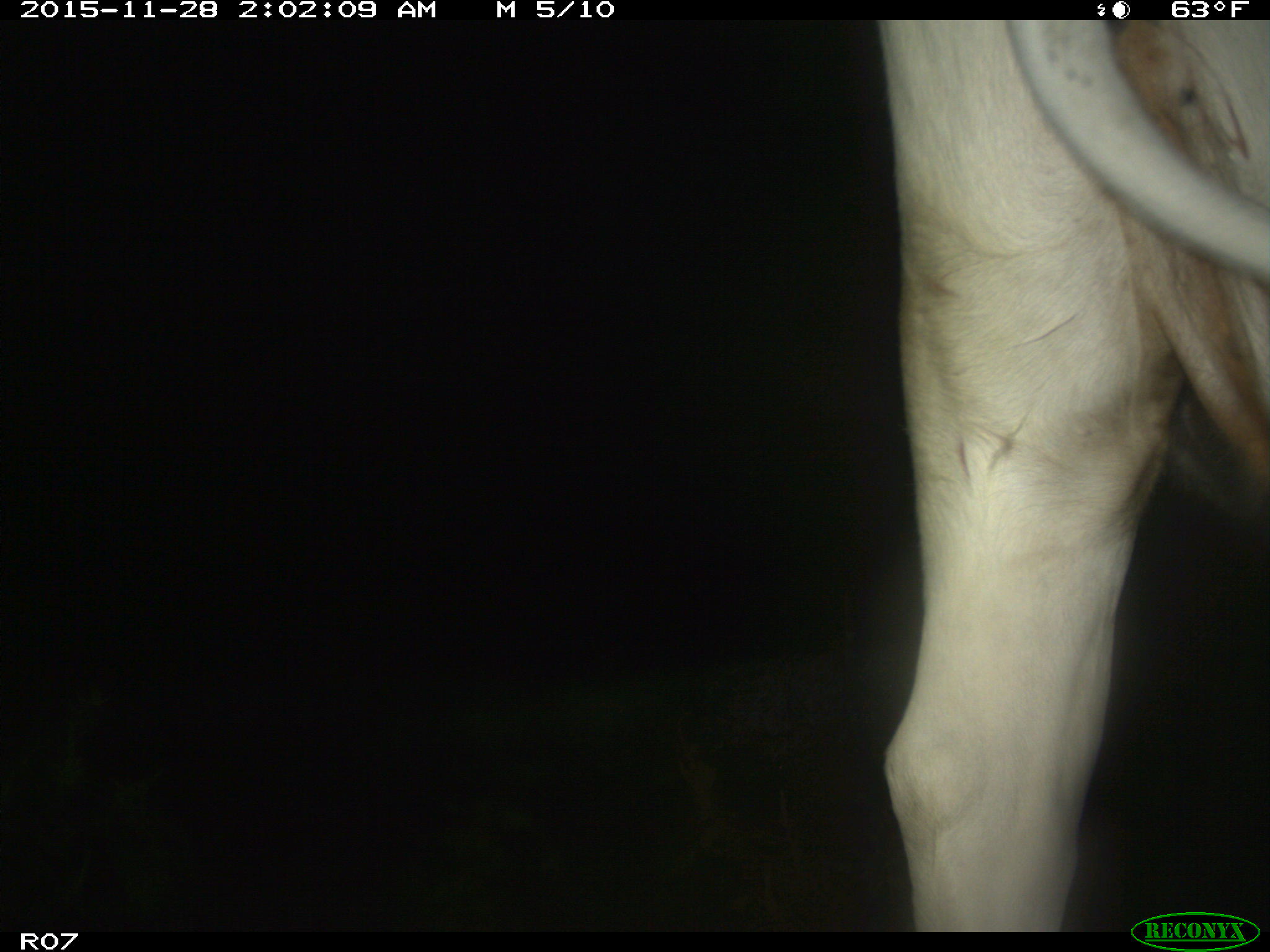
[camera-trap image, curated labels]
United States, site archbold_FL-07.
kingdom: Animalia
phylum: Chordata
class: Mammalia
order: Artiodactyla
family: Bovidae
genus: Bos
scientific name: Bos taurus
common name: domestic cow